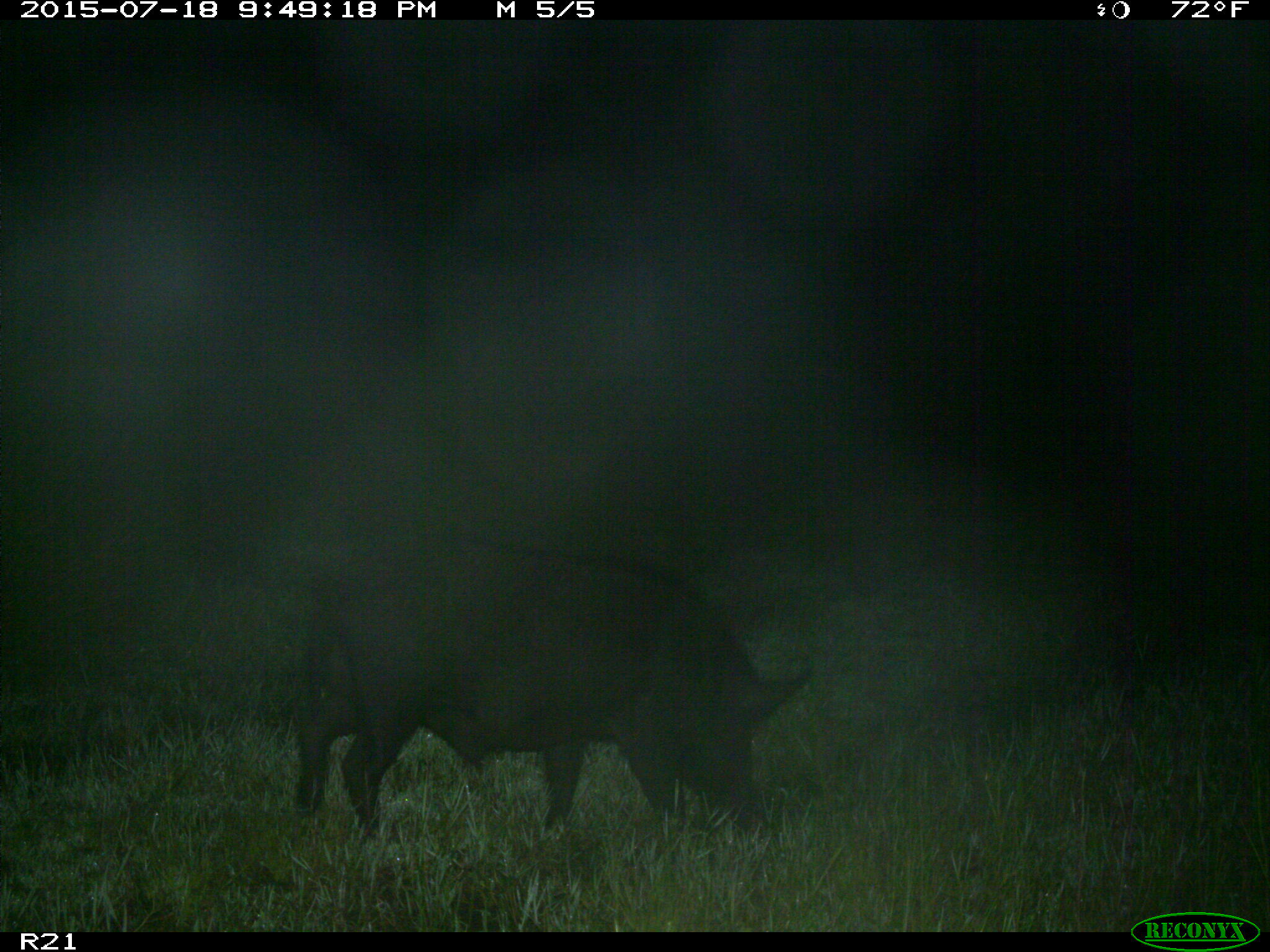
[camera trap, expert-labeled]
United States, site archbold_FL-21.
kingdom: Animalia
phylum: Chordata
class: Mammalia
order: Artiodactyla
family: Suidae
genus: Sus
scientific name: Sus scrofa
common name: wild boar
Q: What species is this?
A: Sus scrofa (wild boar).